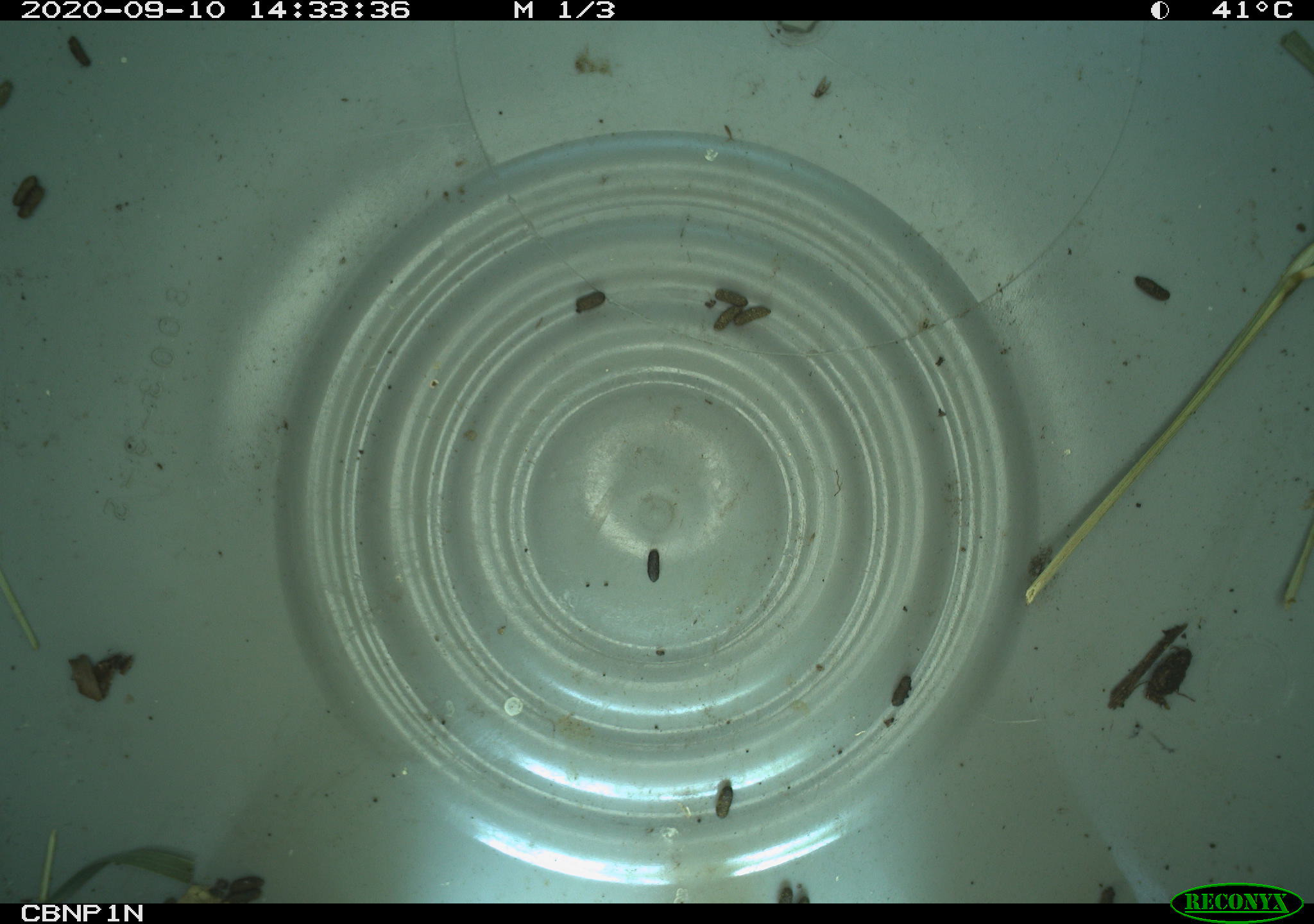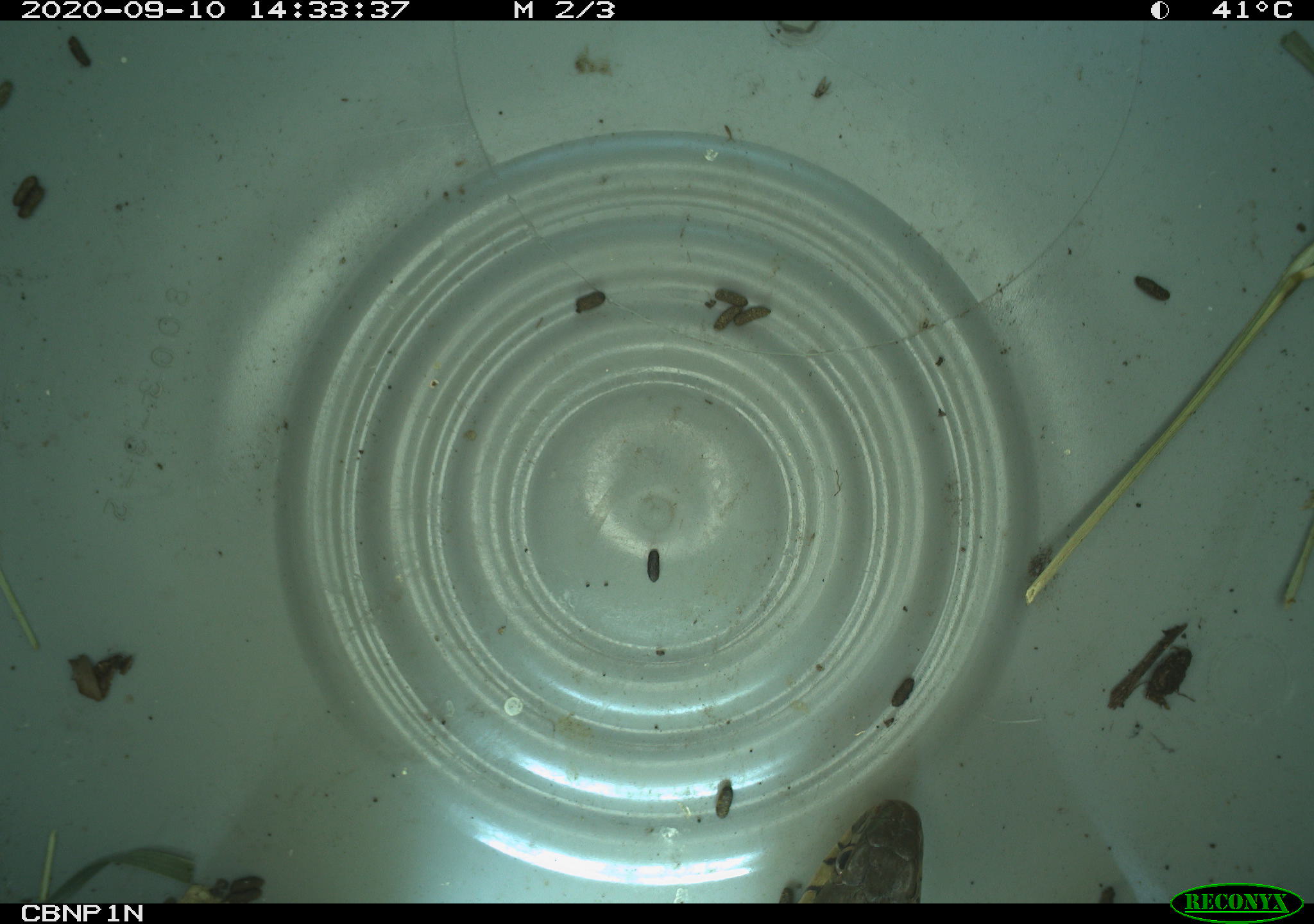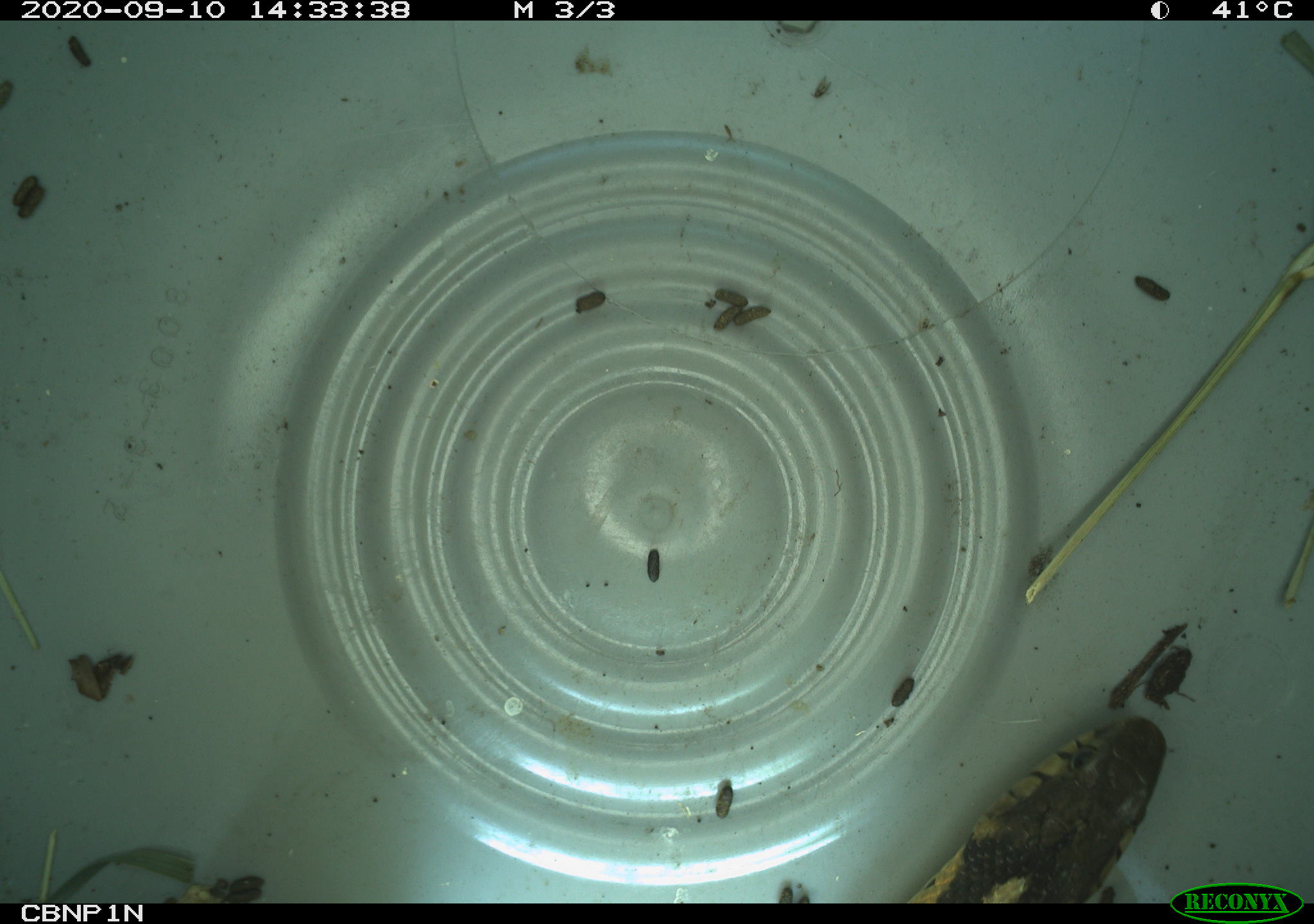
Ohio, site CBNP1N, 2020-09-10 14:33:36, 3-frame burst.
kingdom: Animalia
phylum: Chordata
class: Reptilia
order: Squamata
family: Colubridae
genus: Thamnophis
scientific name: Thamnophis sirtalis sirtalis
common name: eastern gartersnake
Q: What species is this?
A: Eastern gartersnake (Thamnophis sirtalis sirtalis).